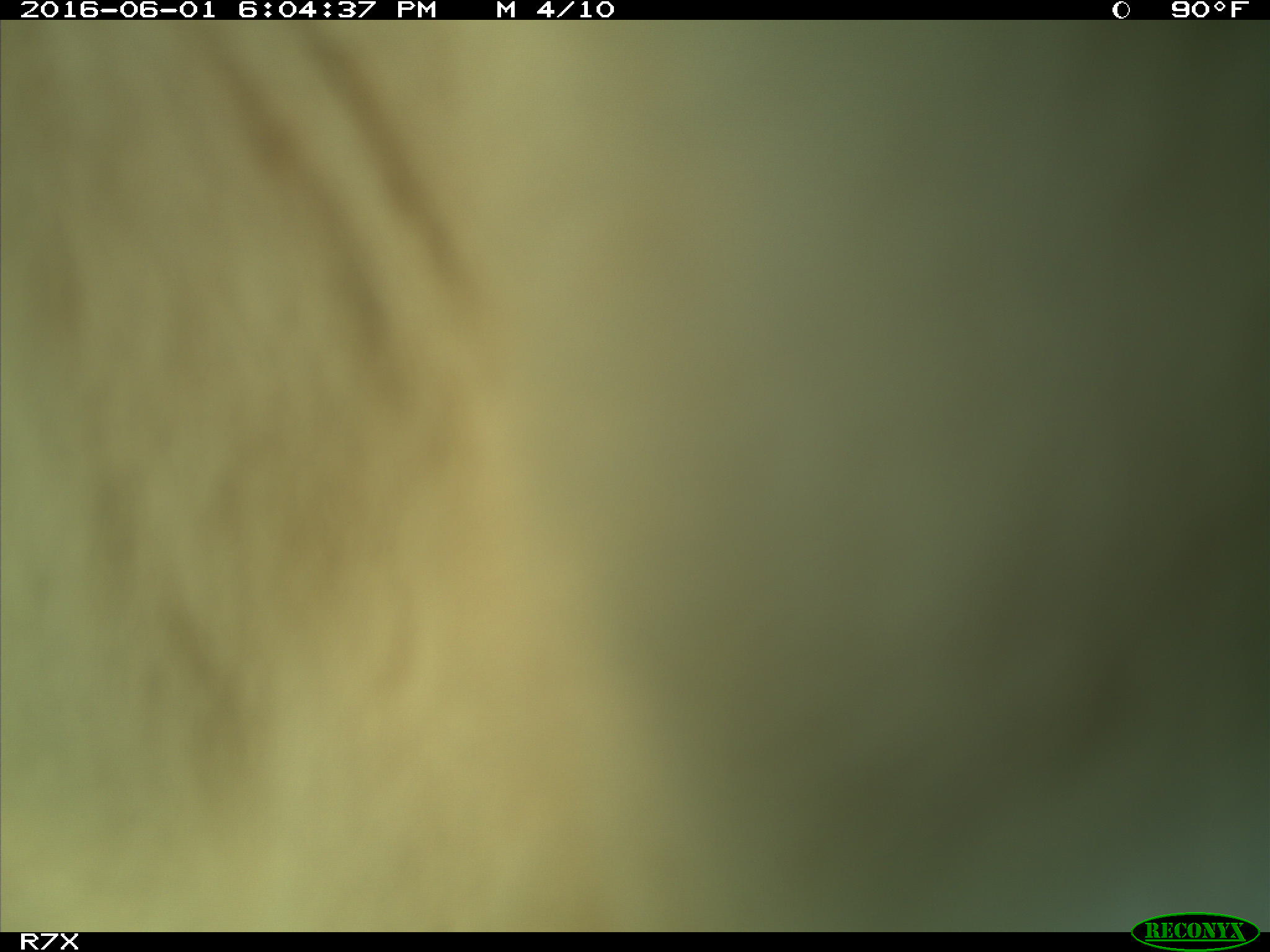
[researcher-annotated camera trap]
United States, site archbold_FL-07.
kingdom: Animalia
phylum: Chordata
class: Mammalia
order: Artiodactyla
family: Bovidae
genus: Bos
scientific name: Bos taurus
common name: domestic cow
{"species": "Bos taurus (domestic cow)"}